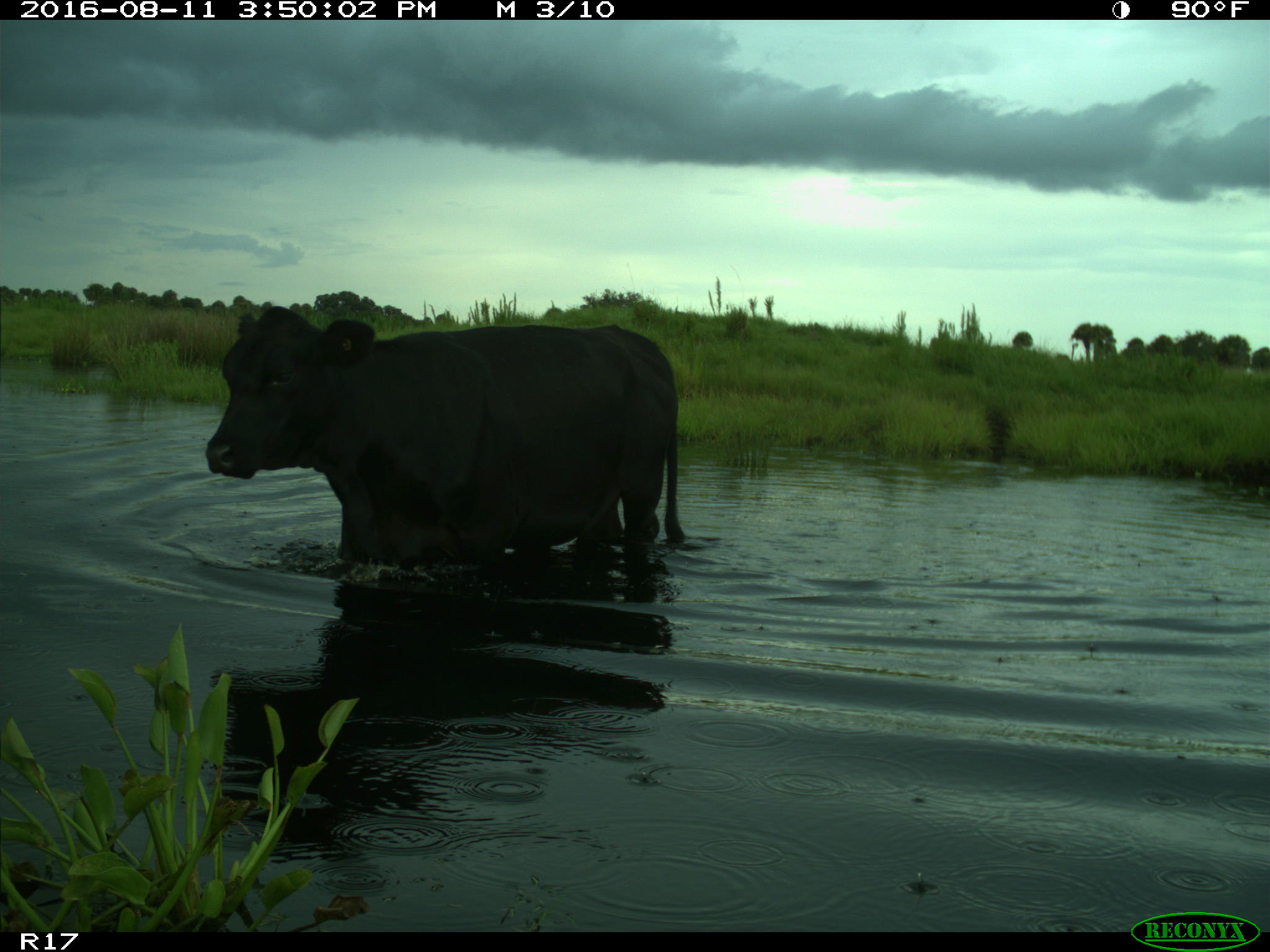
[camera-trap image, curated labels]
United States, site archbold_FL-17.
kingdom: Animalia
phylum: Chordata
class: Mammalia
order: Artiodactyla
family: Bovidae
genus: Bos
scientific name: Bos taurus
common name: domestic cow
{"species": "Bos taurus (domestic cow)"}